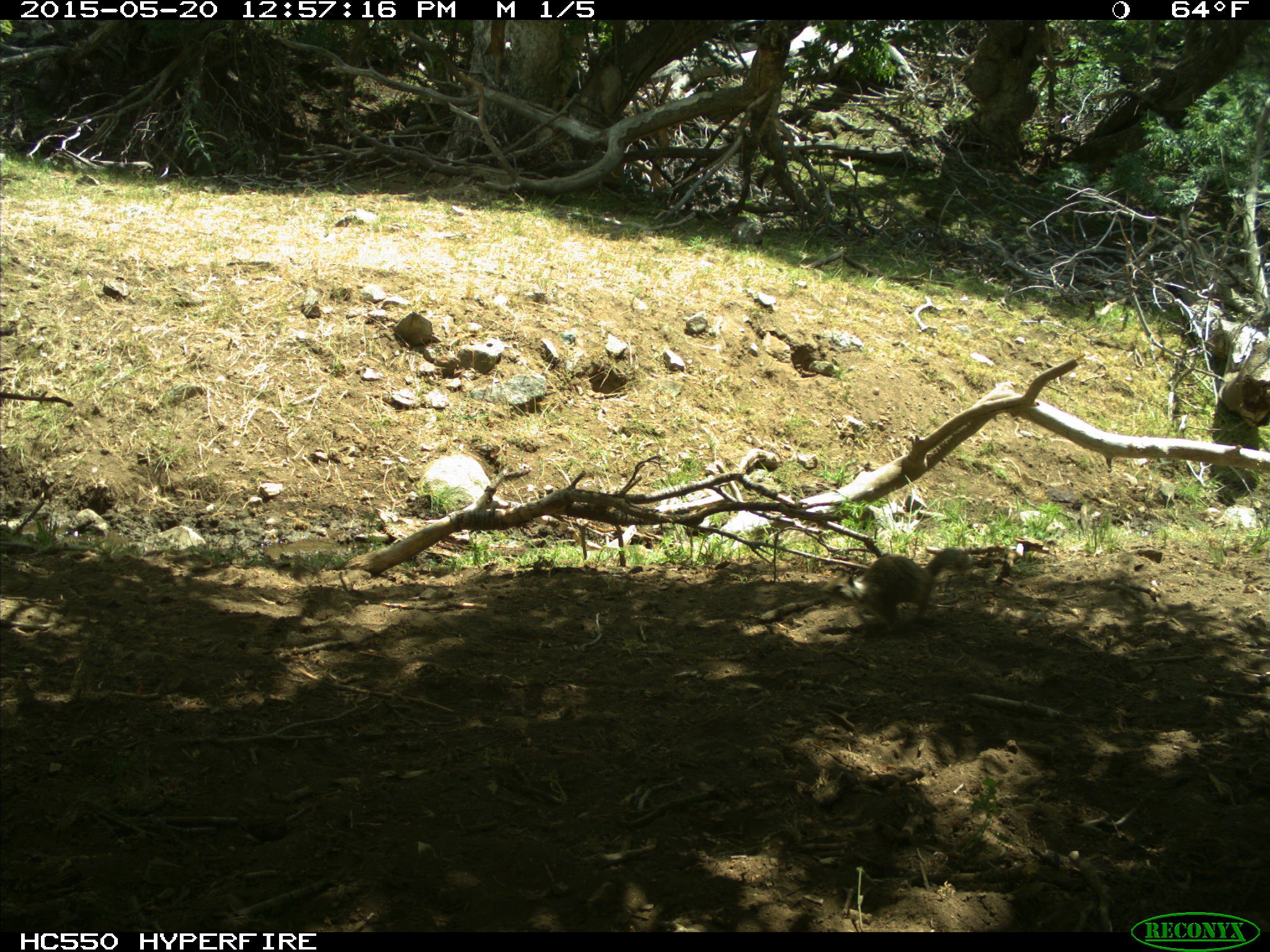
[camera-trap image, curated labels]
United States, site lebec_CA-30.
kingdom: Animalia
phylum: Chordata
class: Mammalia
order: Rodentia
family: Sciuridae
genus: Otospermophilus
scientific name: Otospermophilus beecheyi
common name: california ground squirrel